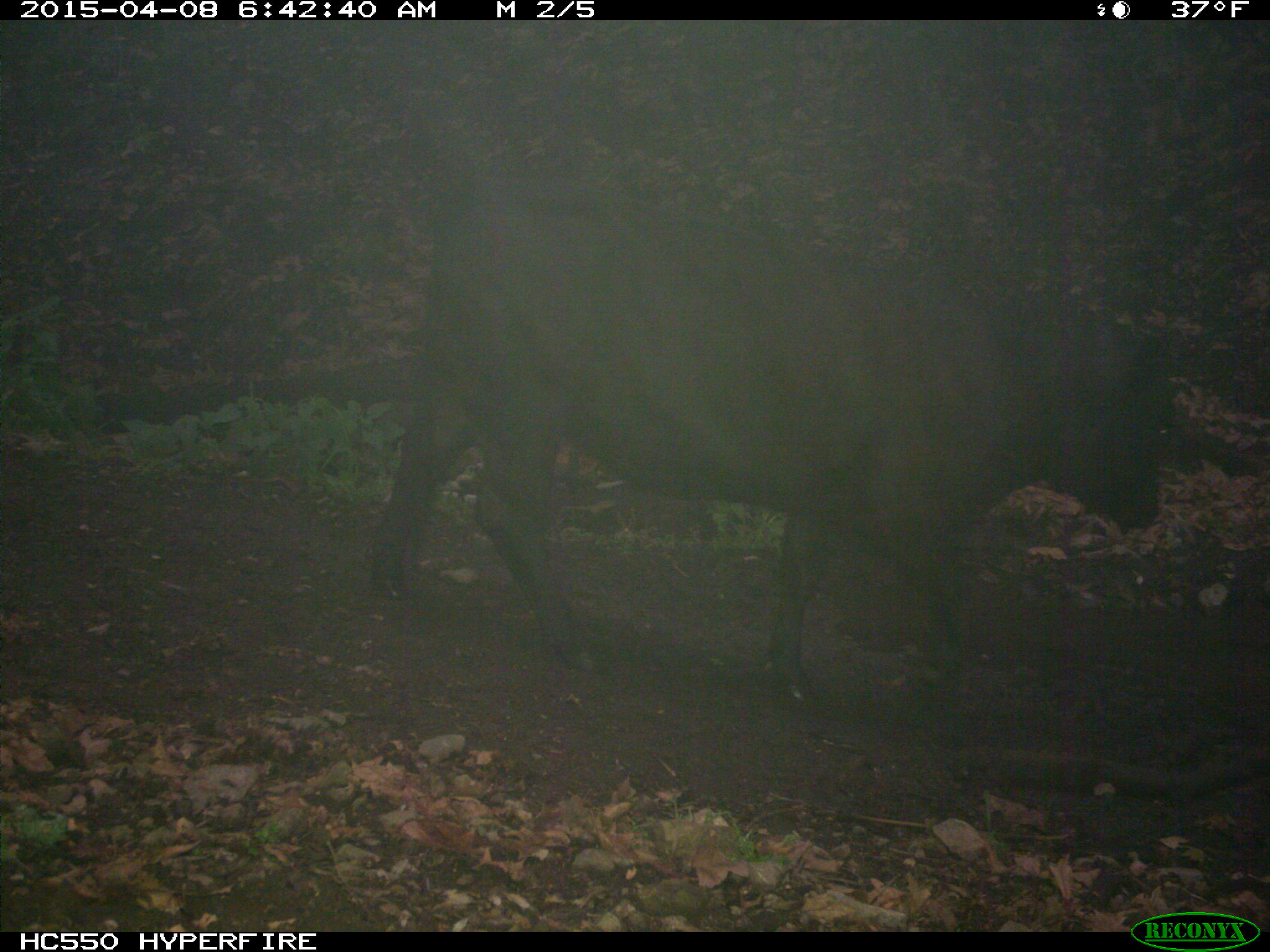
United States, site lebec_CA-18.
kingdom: Animalia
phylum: Chordata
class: Mammalia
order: Artiodactyla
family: Bovidae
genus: Bos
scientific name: Bos taurus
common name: domestic cow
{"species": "Bos taurus (domestic cow)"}